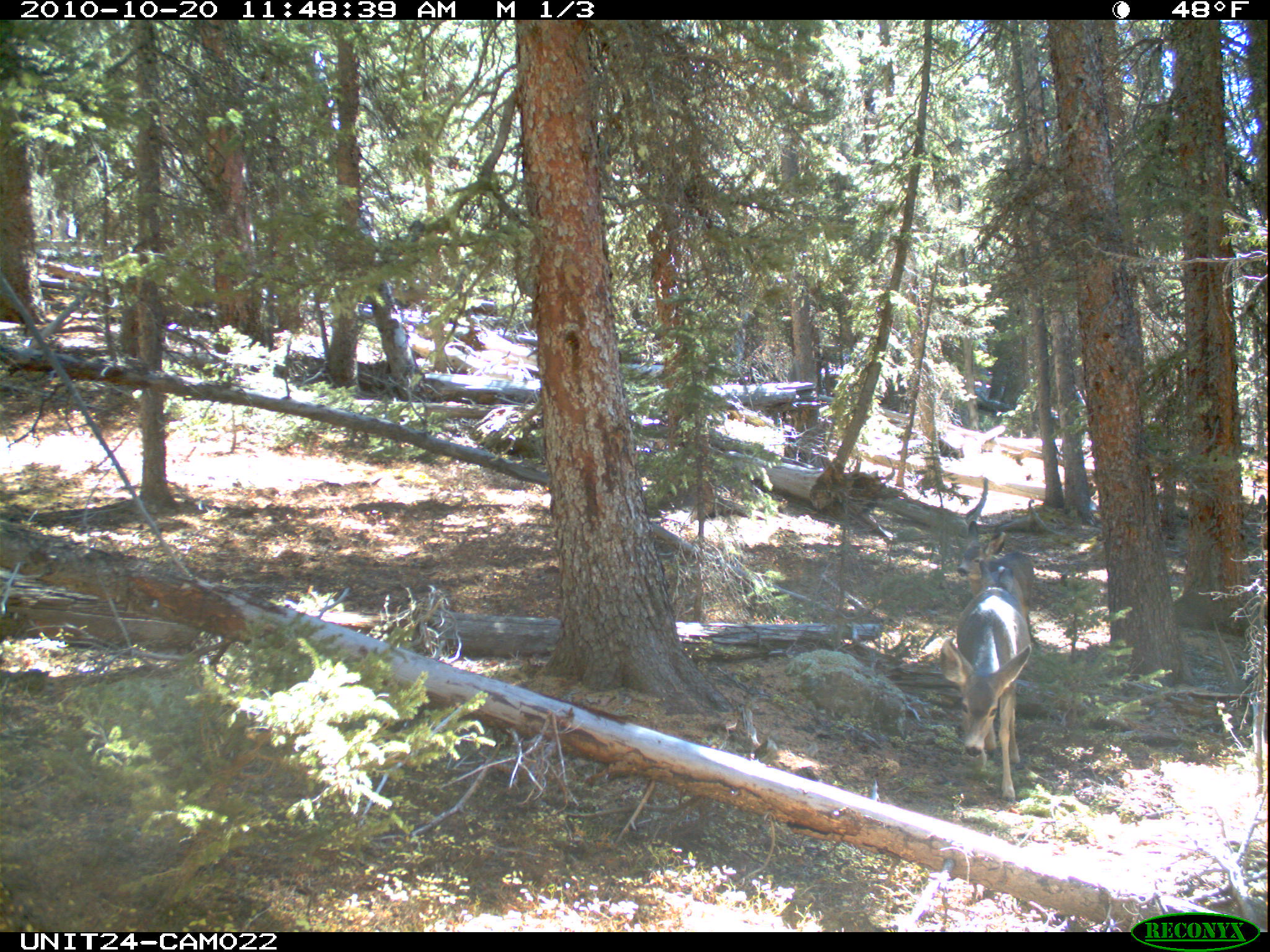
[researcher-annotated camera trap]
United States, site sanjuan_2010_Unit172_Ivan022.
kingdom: Animalia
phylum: Chordata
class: Mammalia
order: Artiodactyla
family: Cervidae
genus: Odocoileus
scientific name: Odocoileus hemionus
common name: mule deer